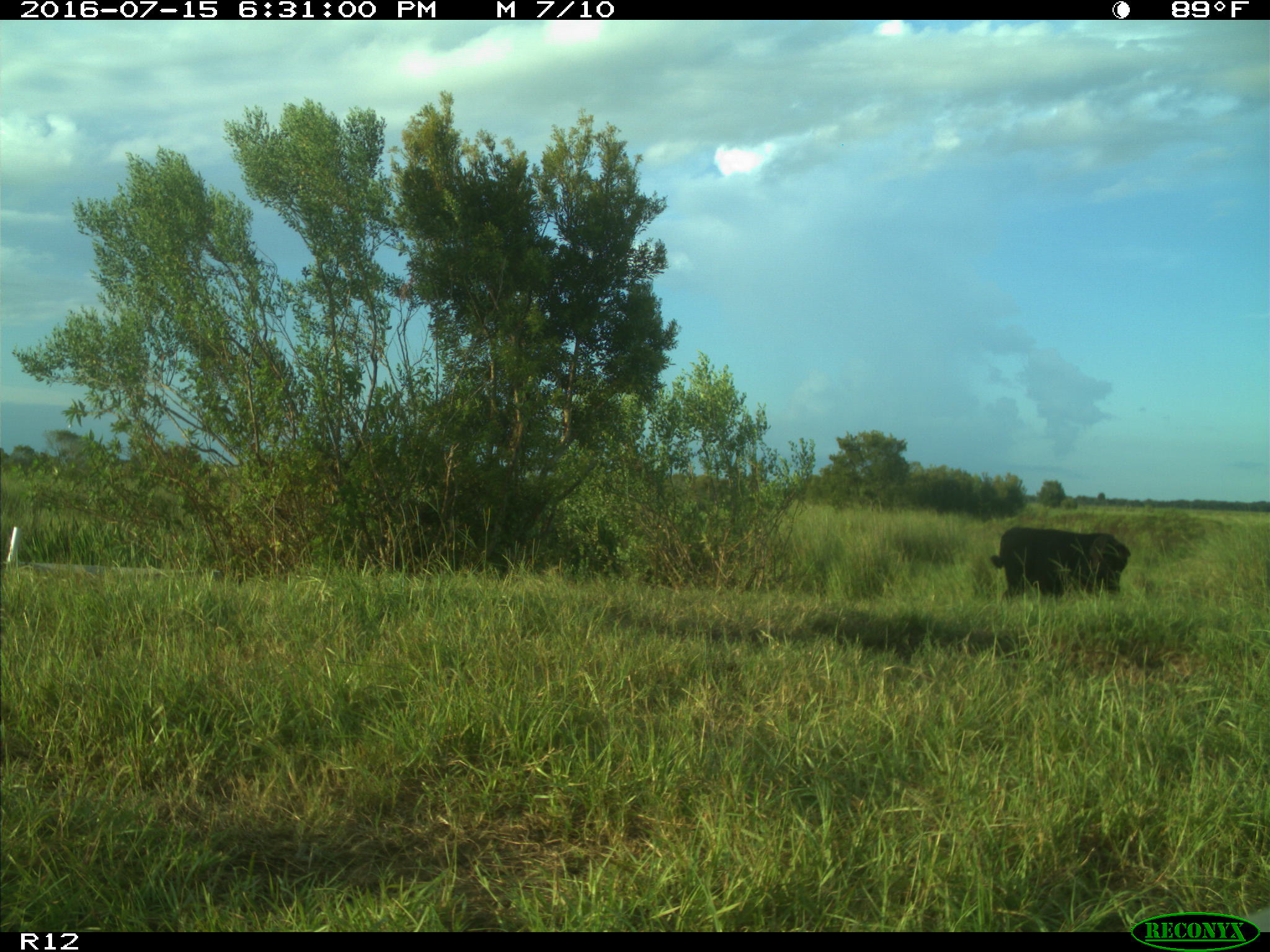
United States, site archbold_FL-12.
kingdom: Animalia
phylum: Chordata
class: Mammalia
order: Artiodactyla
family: Bovidae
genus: Bos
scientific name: Bos taurus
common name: domestic cow